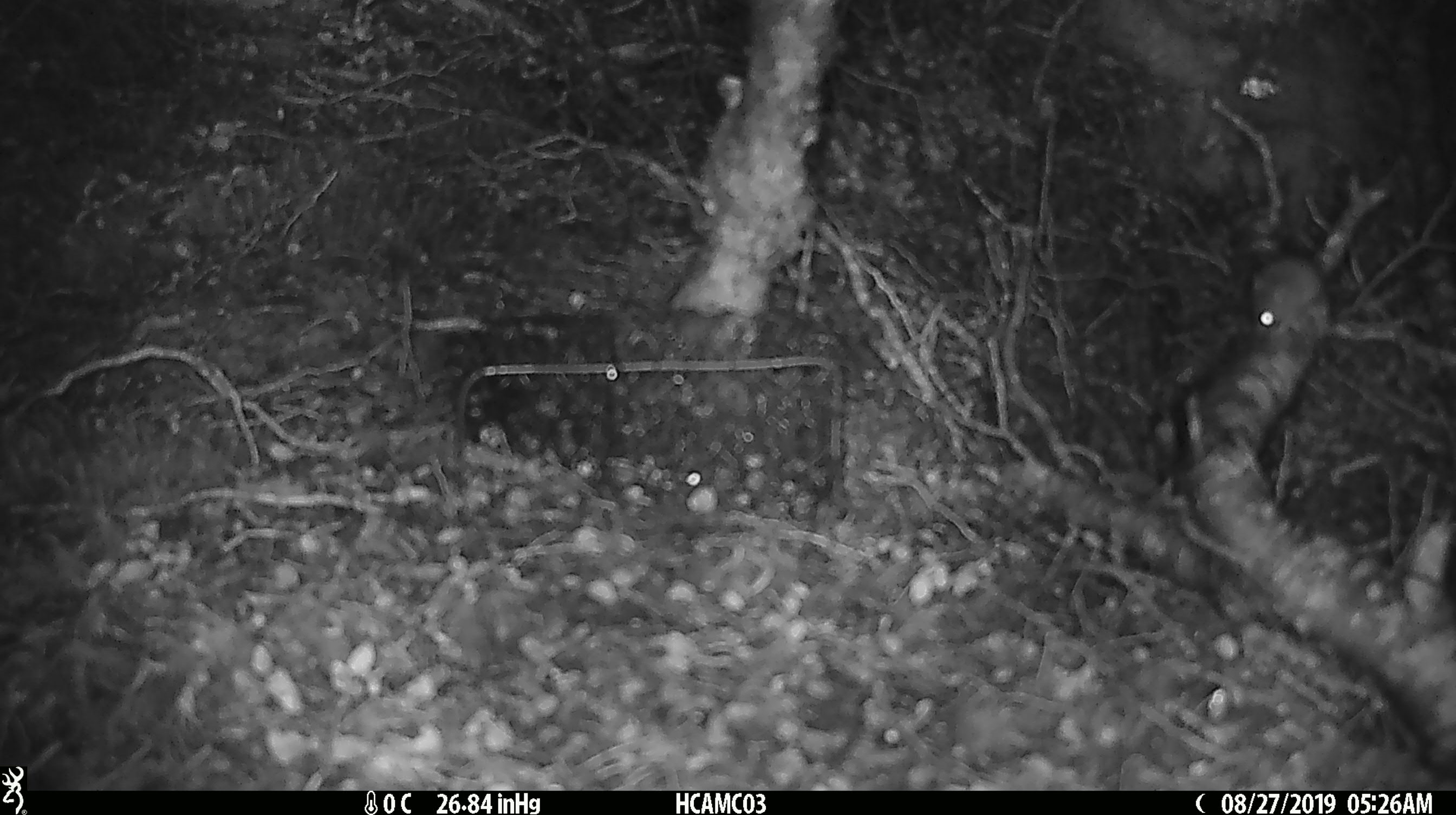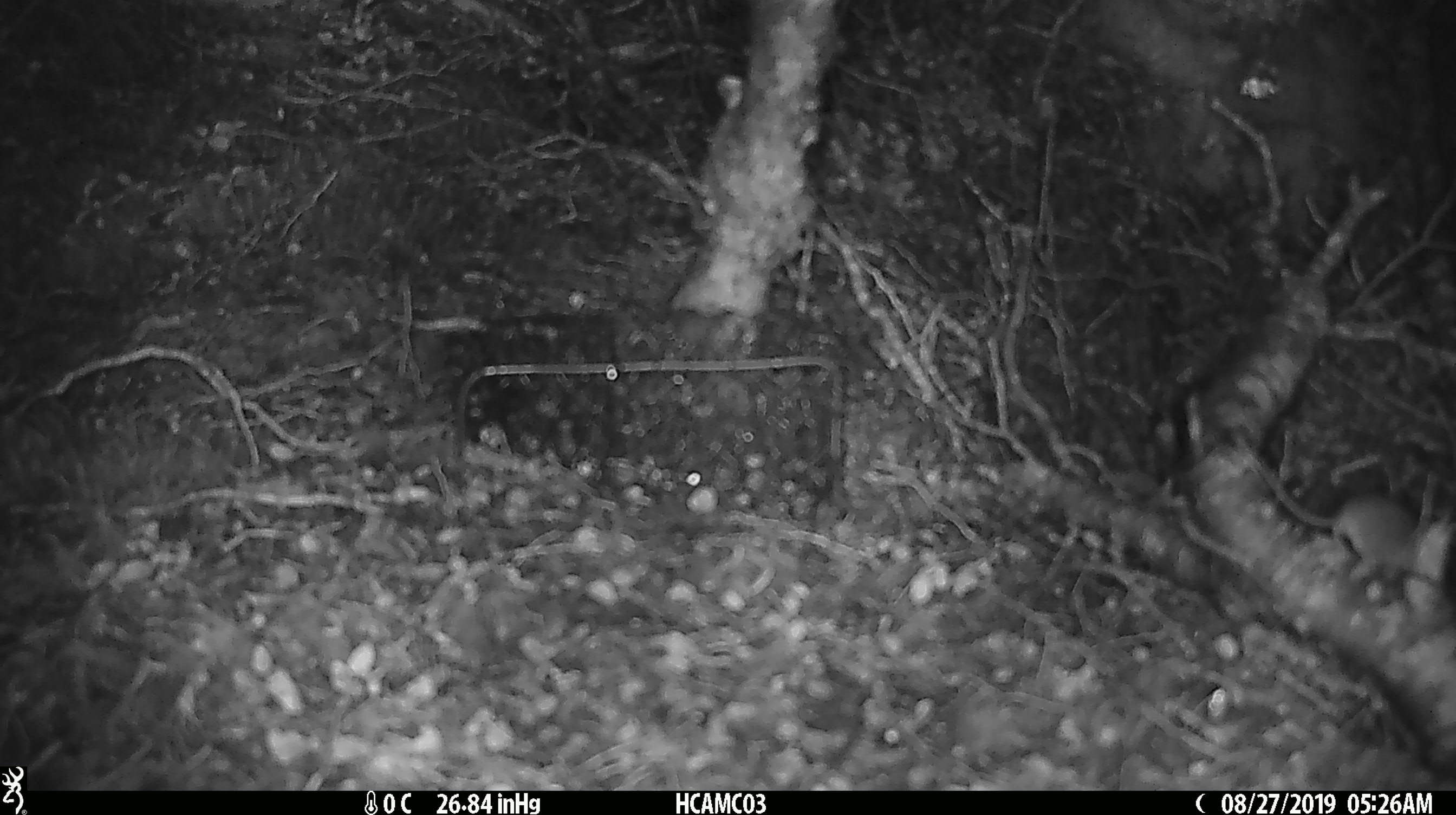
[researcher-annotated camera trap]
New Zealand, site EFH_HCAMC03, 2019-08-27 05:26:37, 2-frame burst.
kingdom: Animalia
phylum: Chordata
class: Mammalia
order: Rodentia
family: Muridae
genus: Mus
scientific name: Mus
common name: mouse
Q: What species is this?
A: Mouse (Mus).